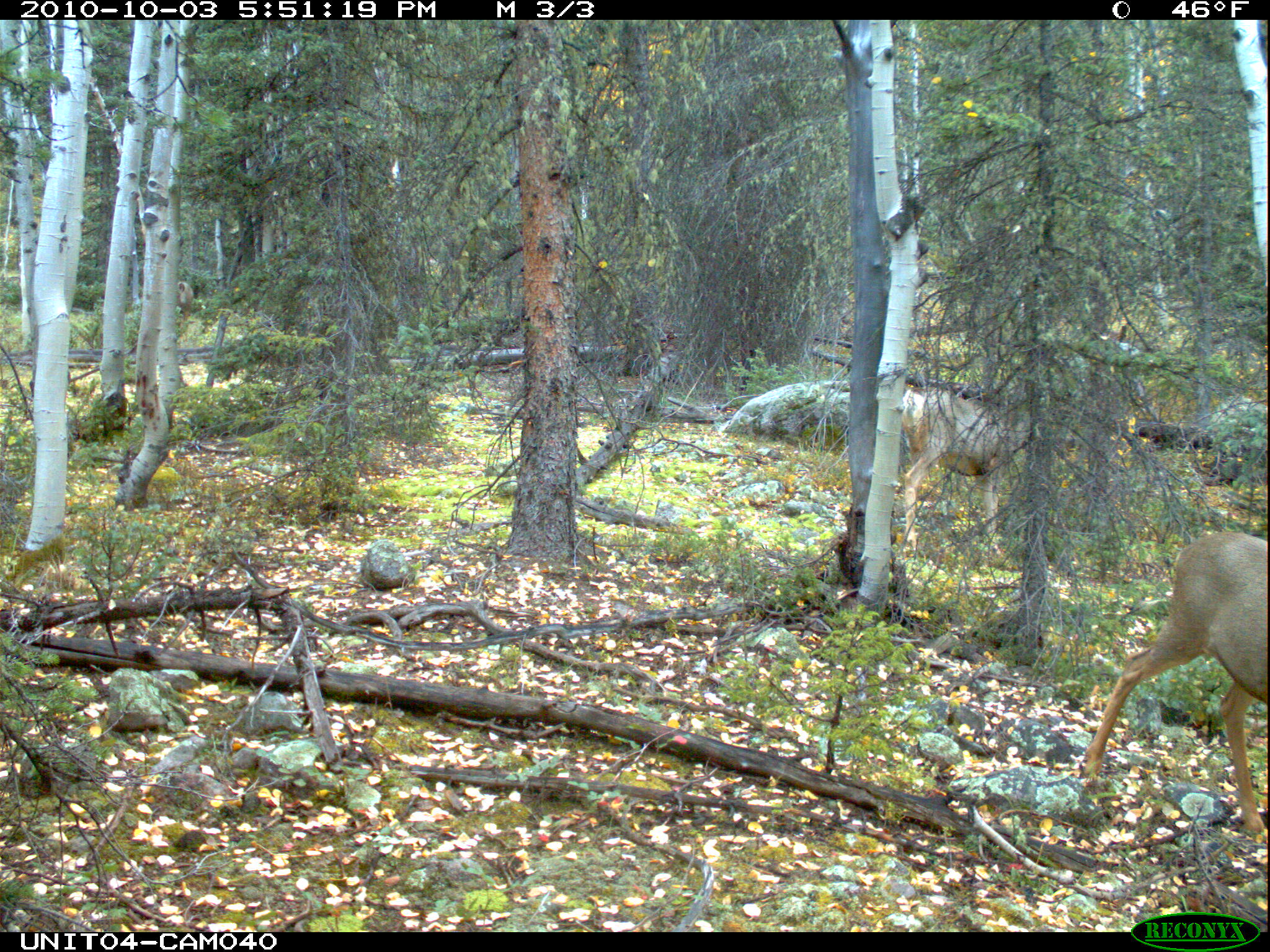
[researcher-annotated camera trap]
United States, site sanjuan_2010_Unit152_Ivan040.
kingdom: Animalia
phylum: Chordata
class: Mammalia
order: Artiodactyla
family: Cervidae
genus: Odocoileus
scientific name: Odocoileus hemionus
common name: mule deer